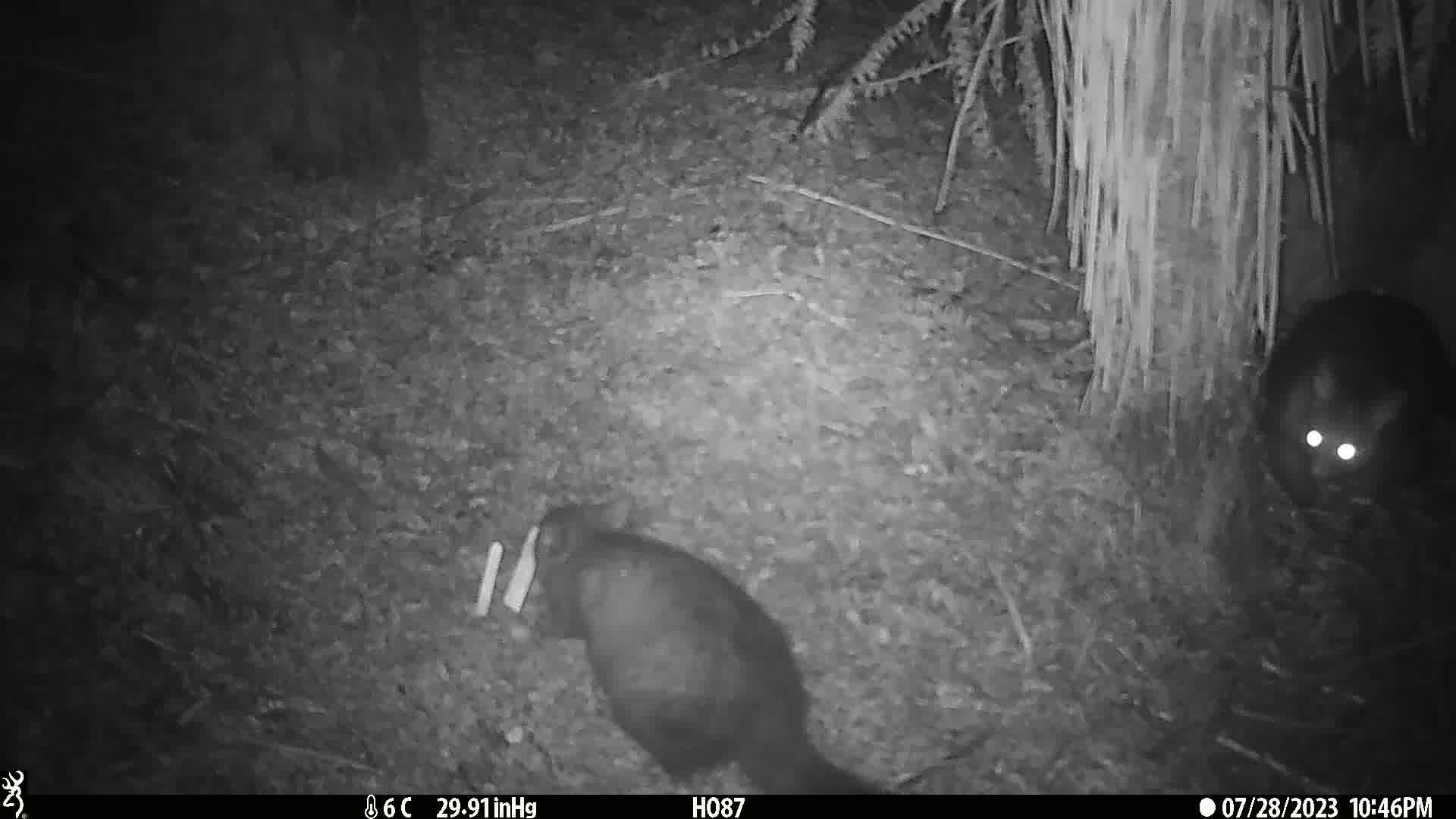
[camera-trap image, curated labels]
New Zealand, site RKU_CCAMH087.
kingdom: Animalia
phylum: Chordata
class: Mammalia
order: Diprotodontia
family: Phalangeridae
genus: Trichosurus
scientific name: Trichosurus vulpecula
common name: common brushtail possum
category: possum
Possum (common brushtail possum) (Trichosurus vulpecula).